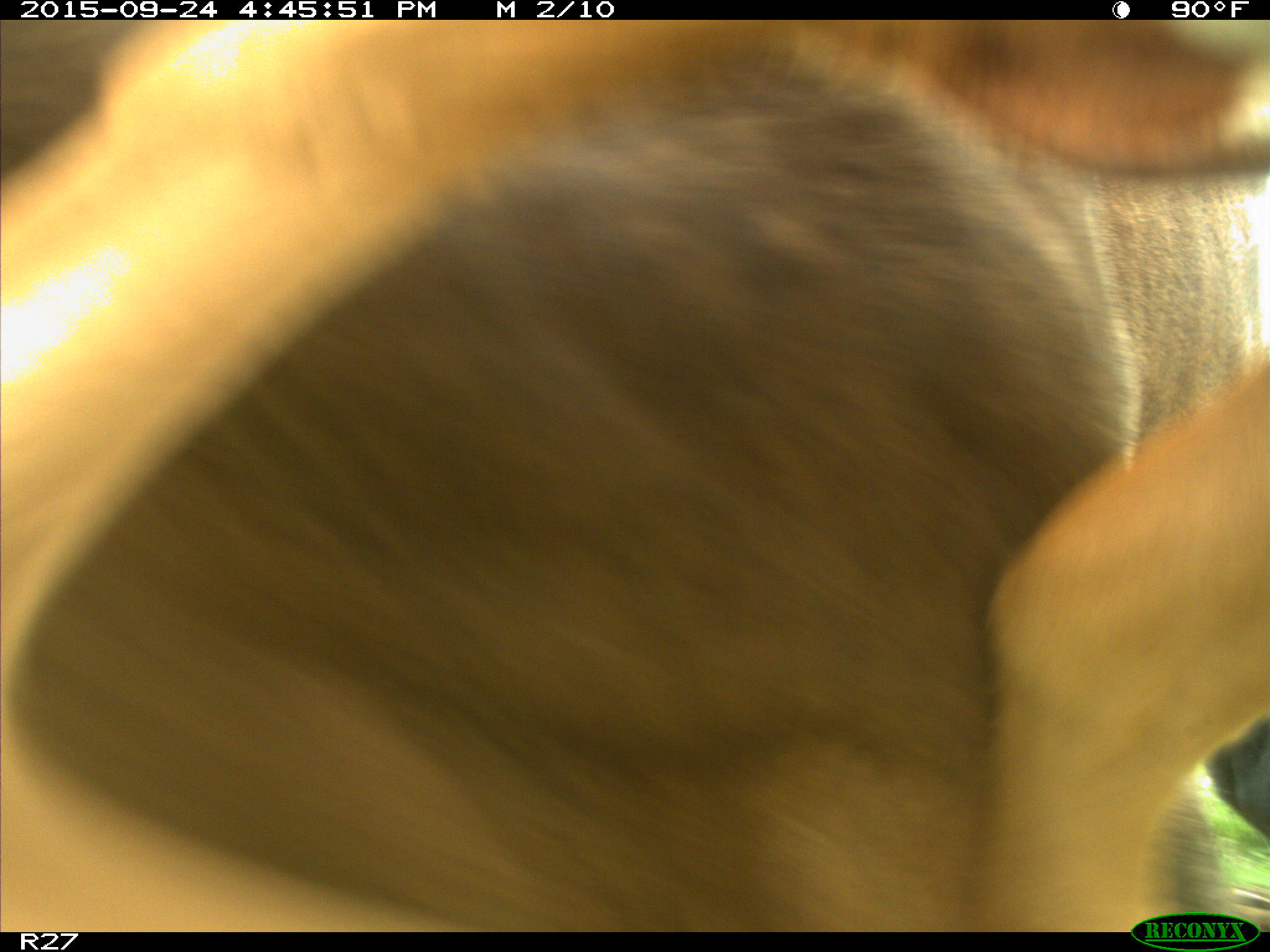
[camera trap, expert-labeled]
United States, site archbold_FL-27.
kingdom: Animalia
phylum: Chordata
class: Mammalia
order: Artiodactyla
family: Bovidae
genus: Bos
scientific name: Bos taurus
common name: domestic cow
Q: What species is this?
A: Bos taurus (domestic cow).